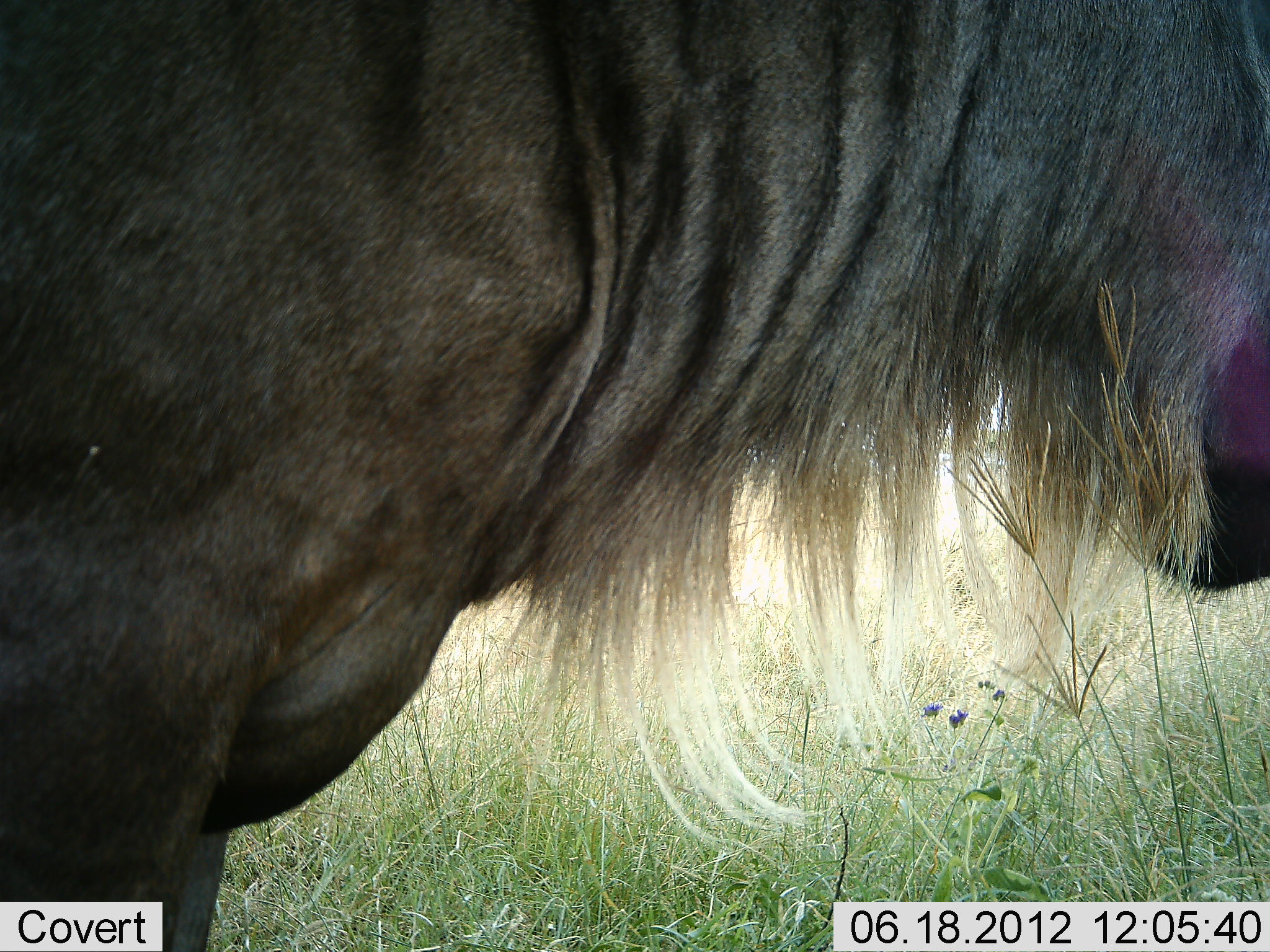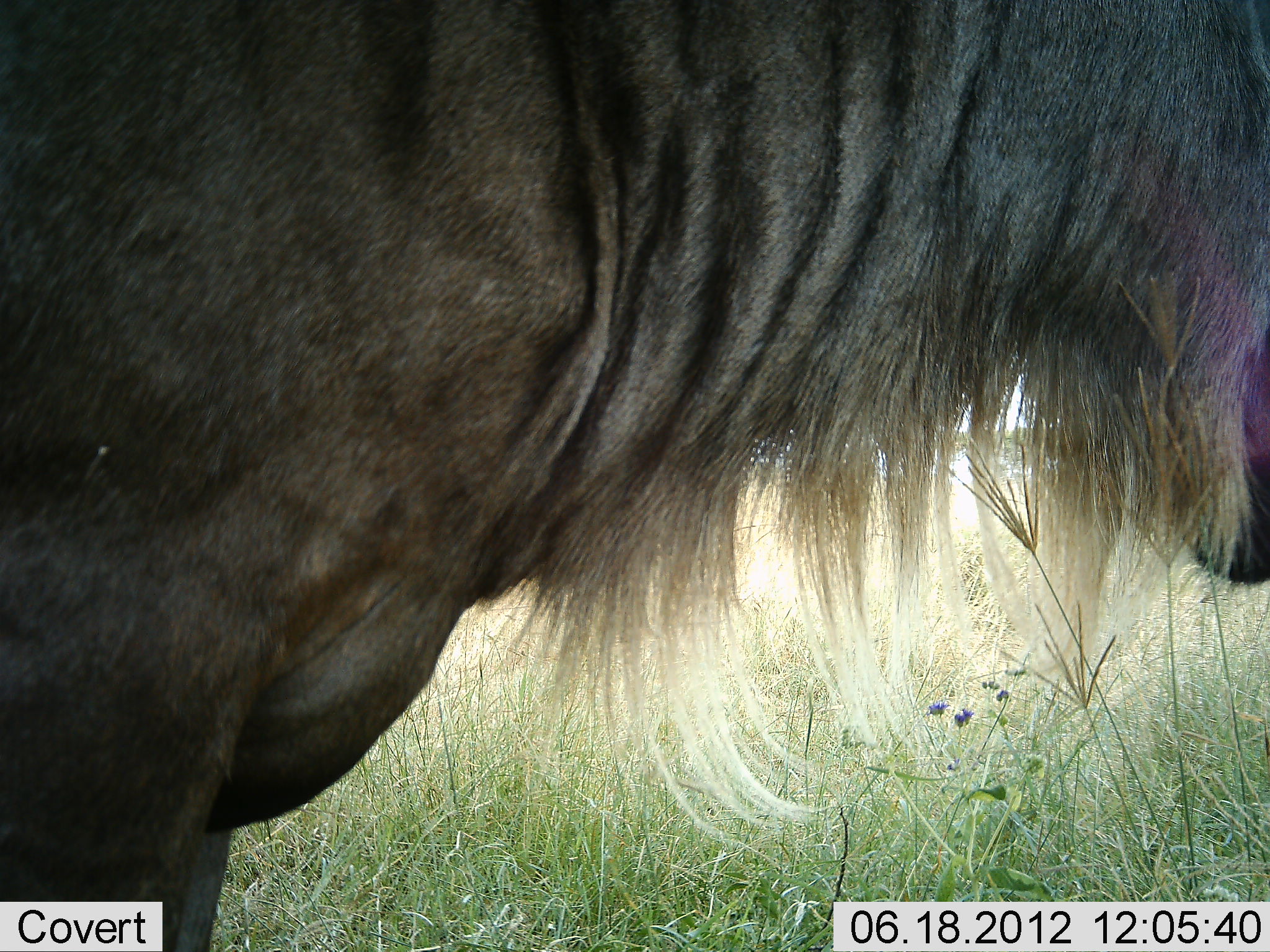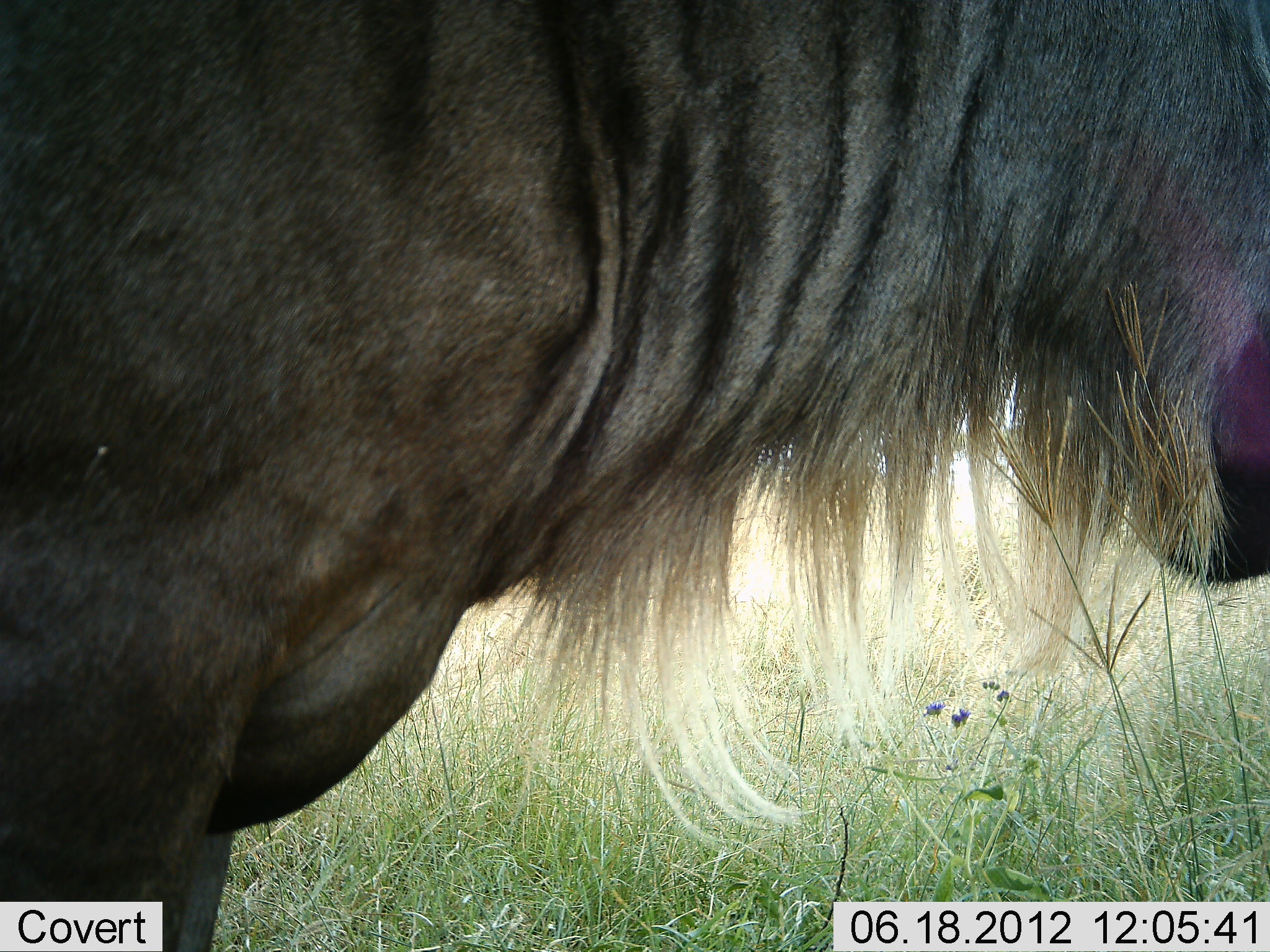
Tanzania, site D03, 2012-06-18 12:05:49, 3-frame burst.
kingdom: Animalia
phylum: Chordata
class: Mammalia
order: Artiodactyla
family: Bovidae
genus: Connochaetes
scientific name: Connochaetes taurinus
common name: blue wildebeest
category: wildebeest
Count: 1.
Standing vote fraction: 100%.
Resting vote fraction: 0%.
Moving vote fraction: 0%.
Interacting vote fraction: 0%.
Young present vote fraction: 0%.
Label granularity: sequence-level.